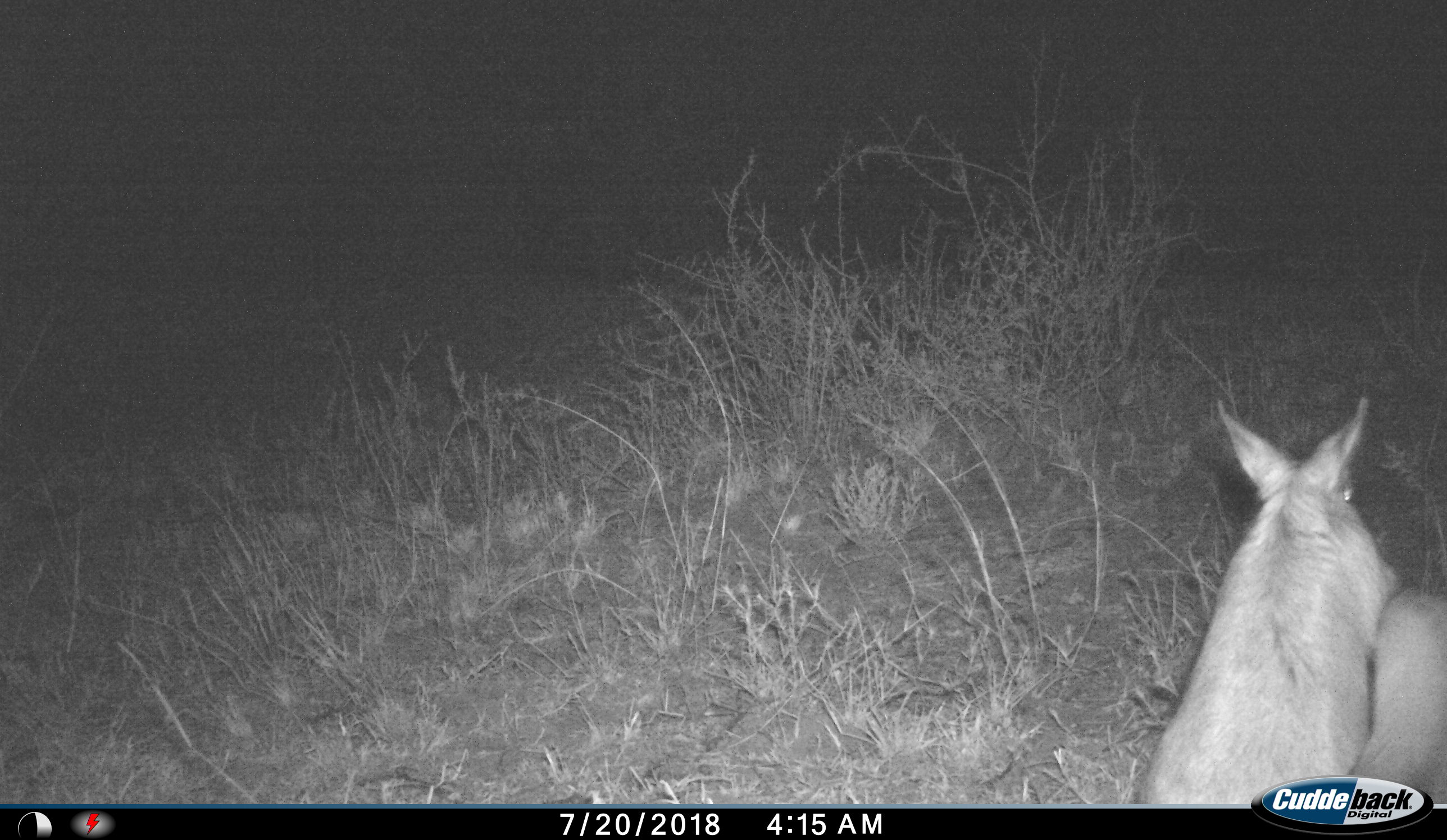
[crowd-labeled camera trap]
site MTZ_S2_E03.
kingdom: Animalia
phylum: Chordata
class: Mammalia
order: Rodentia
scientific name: Rodentia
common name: rodent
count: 1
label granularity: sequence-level